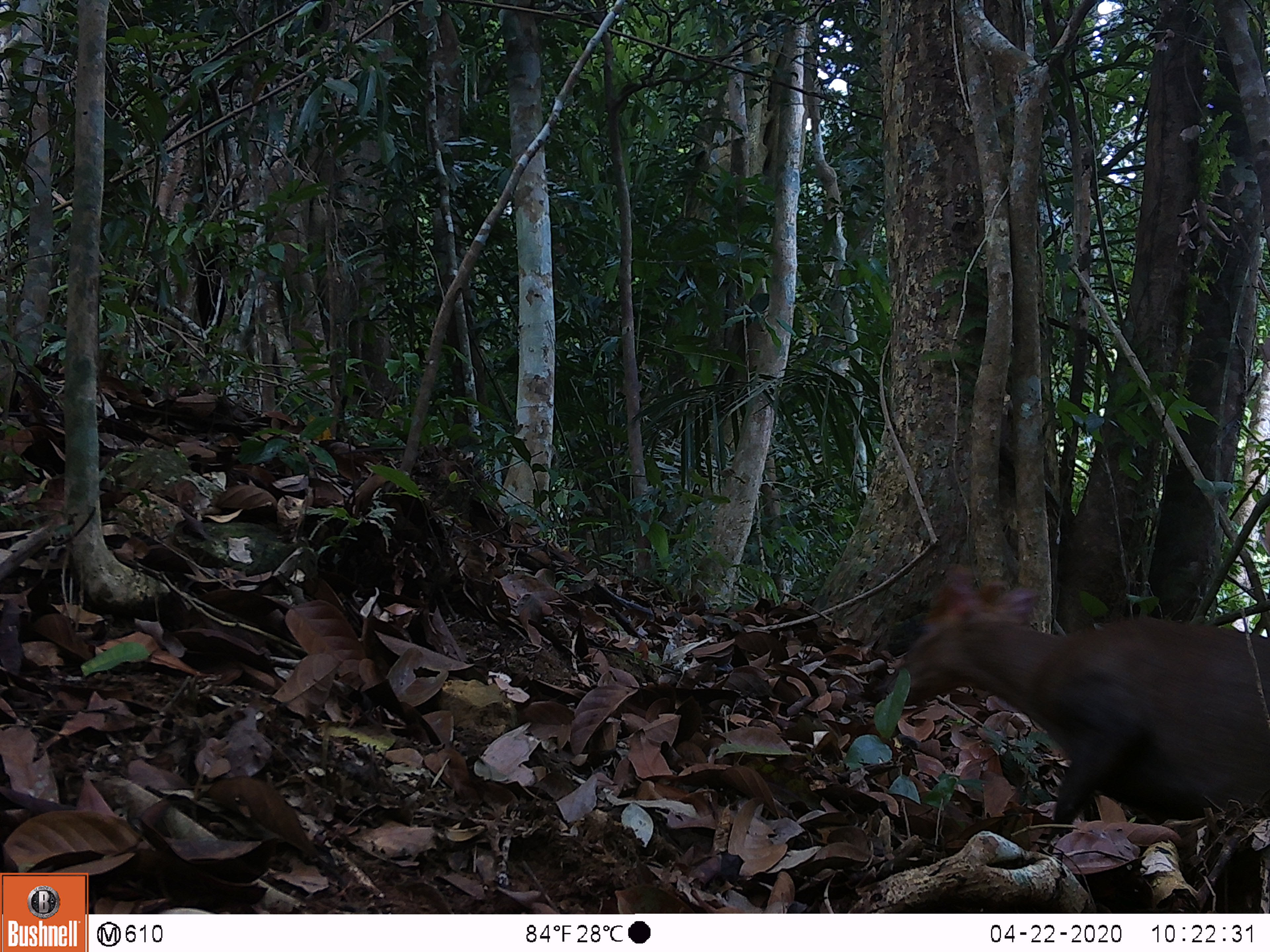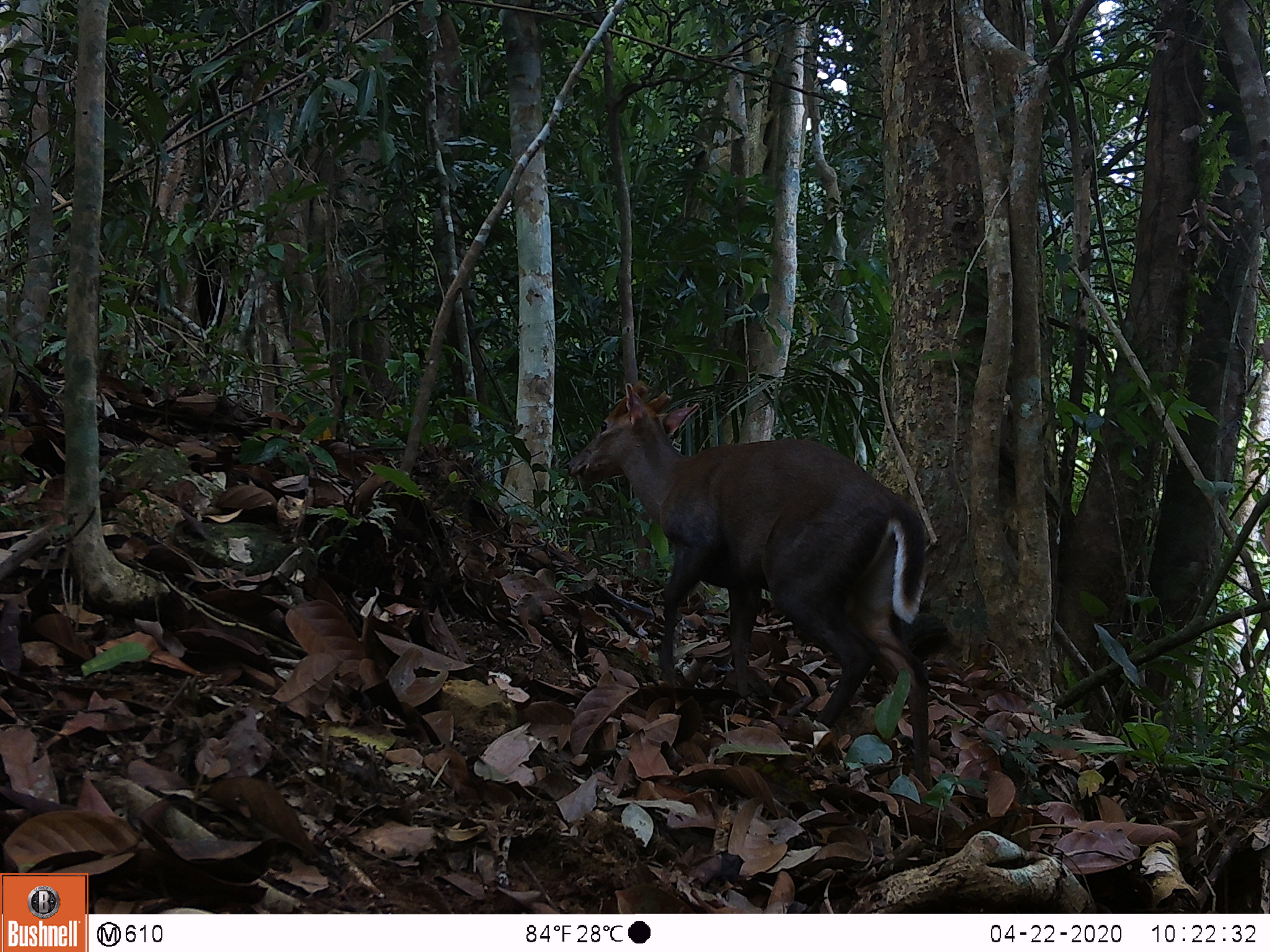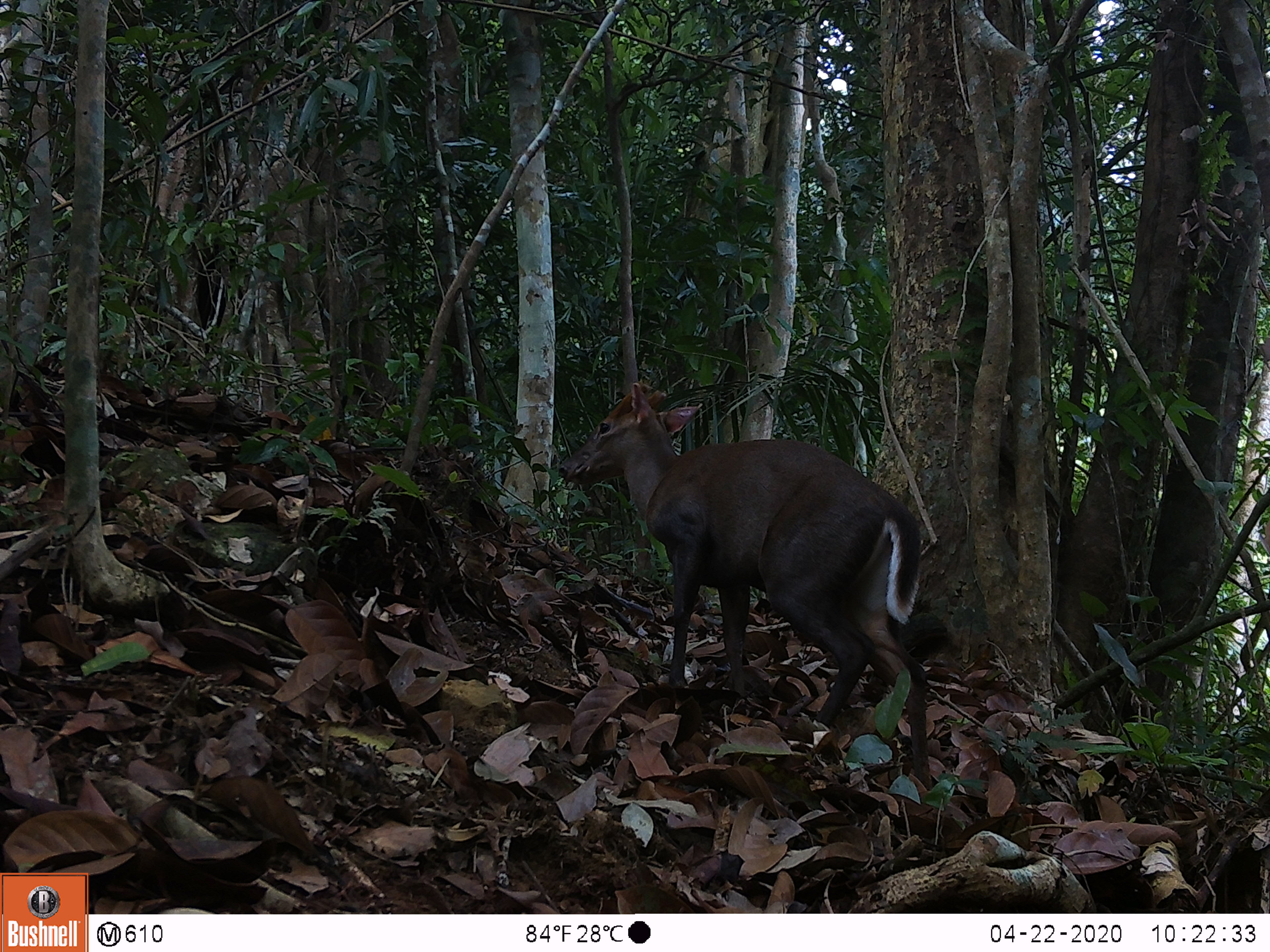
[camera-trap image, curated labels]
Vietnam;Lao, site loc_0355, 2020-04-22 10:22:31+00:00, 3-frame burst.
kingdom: Animalia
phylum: Chordata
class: Mammalia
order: Artiodactyla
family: Cervidae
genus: Muntiacus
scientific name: Muntiacus rooseveltorum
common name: roosevelt's muntjac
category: roosevelts muntjac group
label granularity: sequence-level